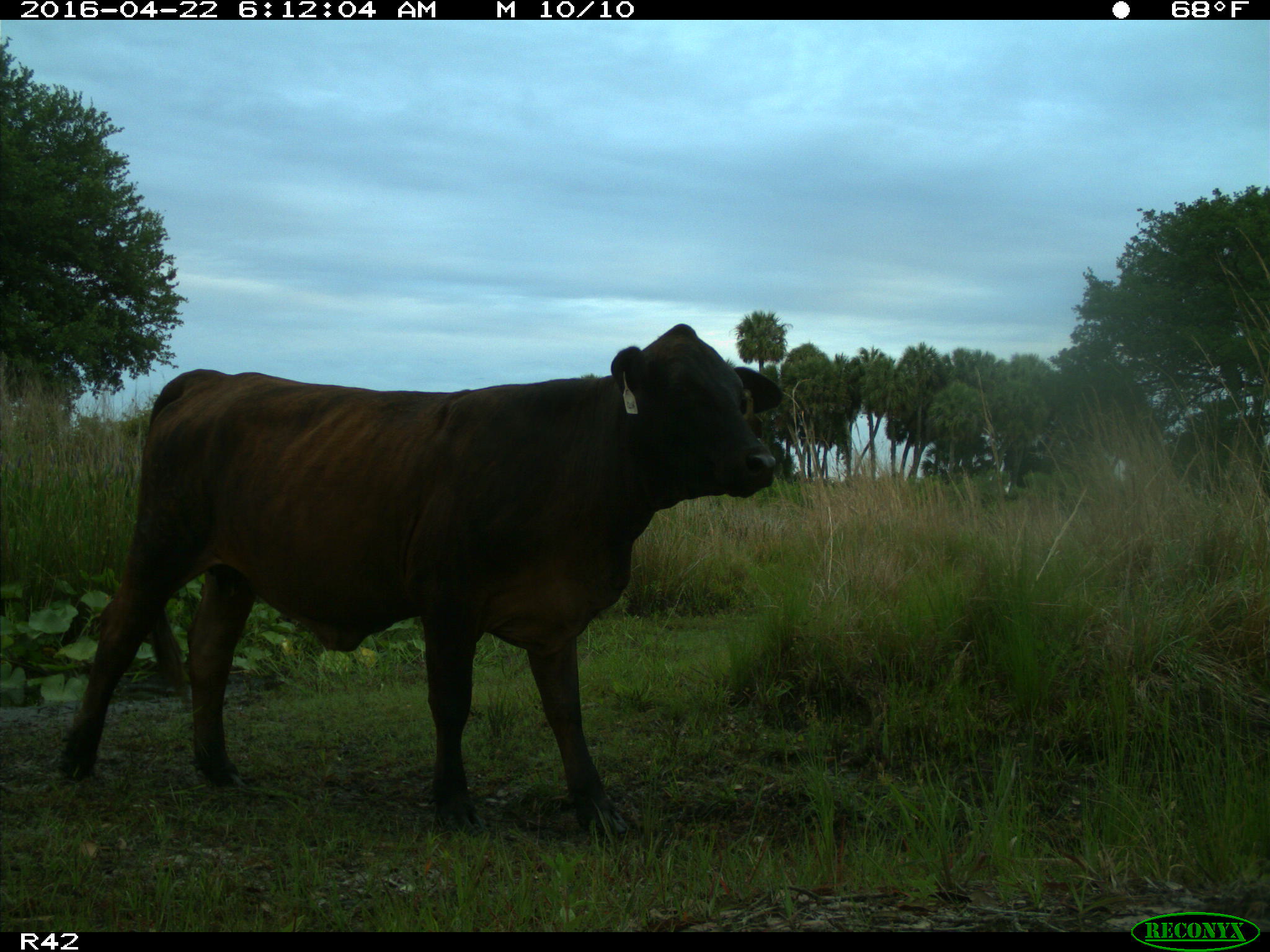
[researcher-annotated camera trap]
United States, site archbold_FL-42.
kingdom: Animalia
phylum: Chordata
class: Mammalia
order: Artiodactyla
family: Bovidae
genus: Bos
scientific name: Bos taurus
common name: domestic cow